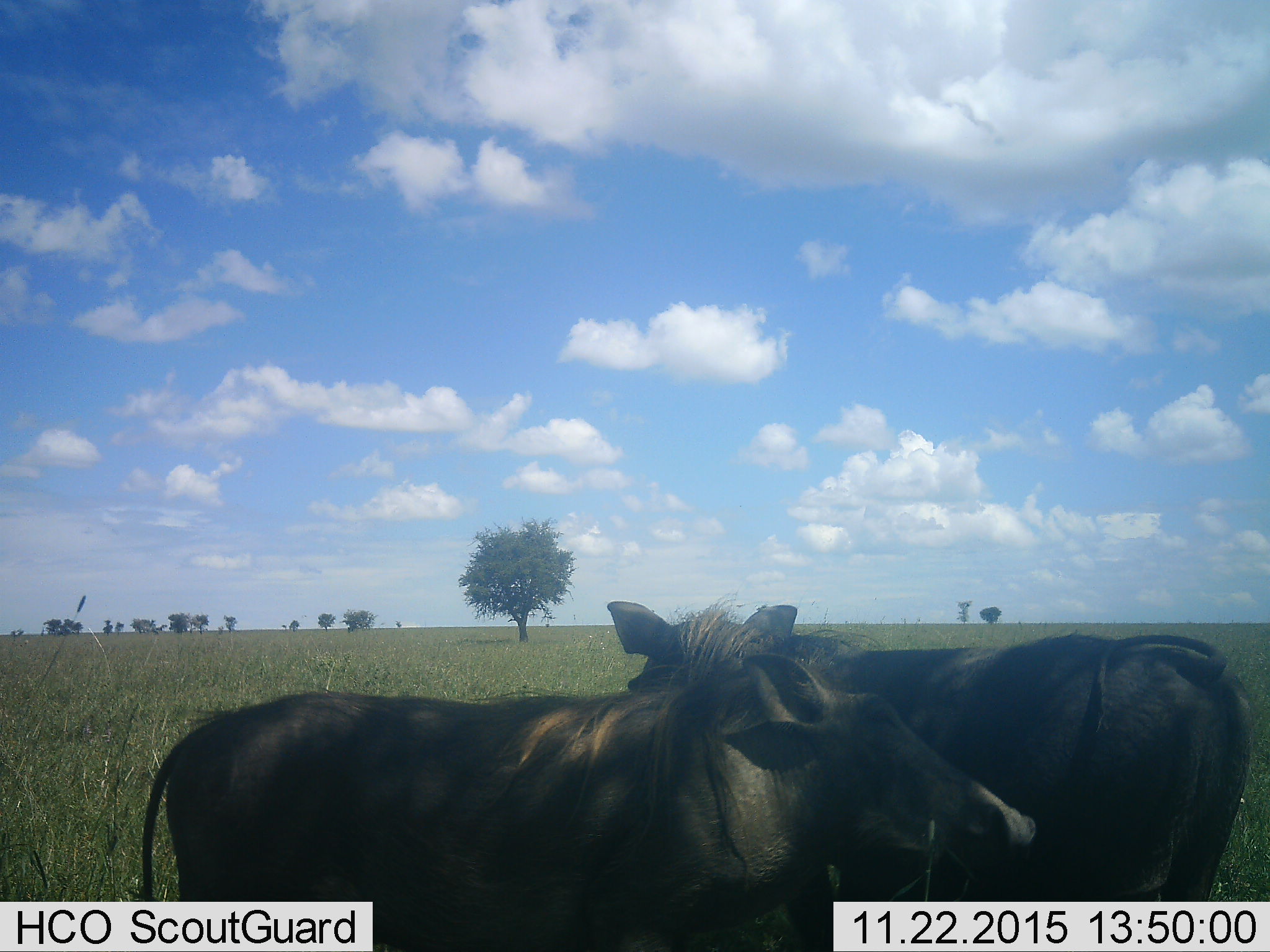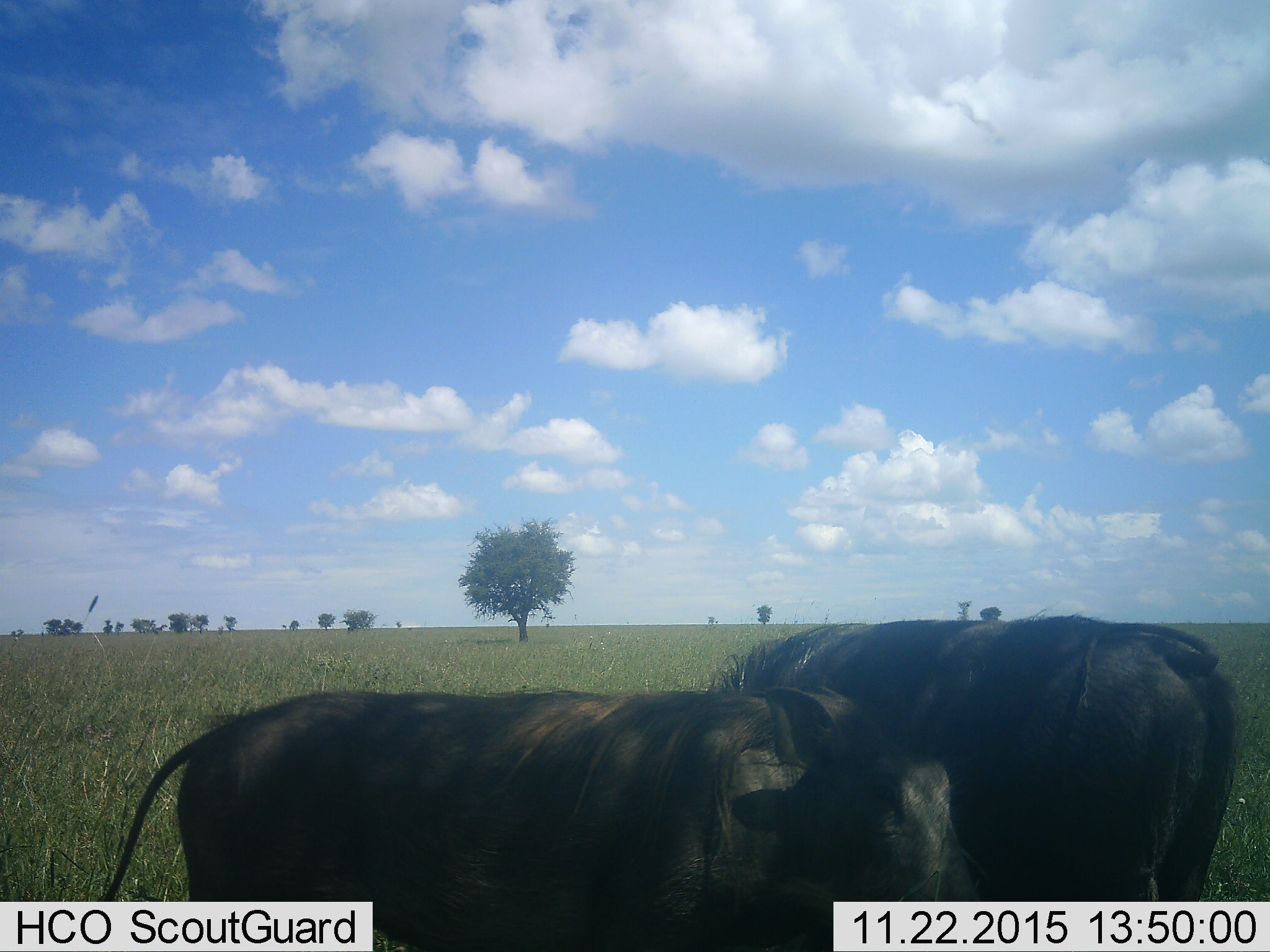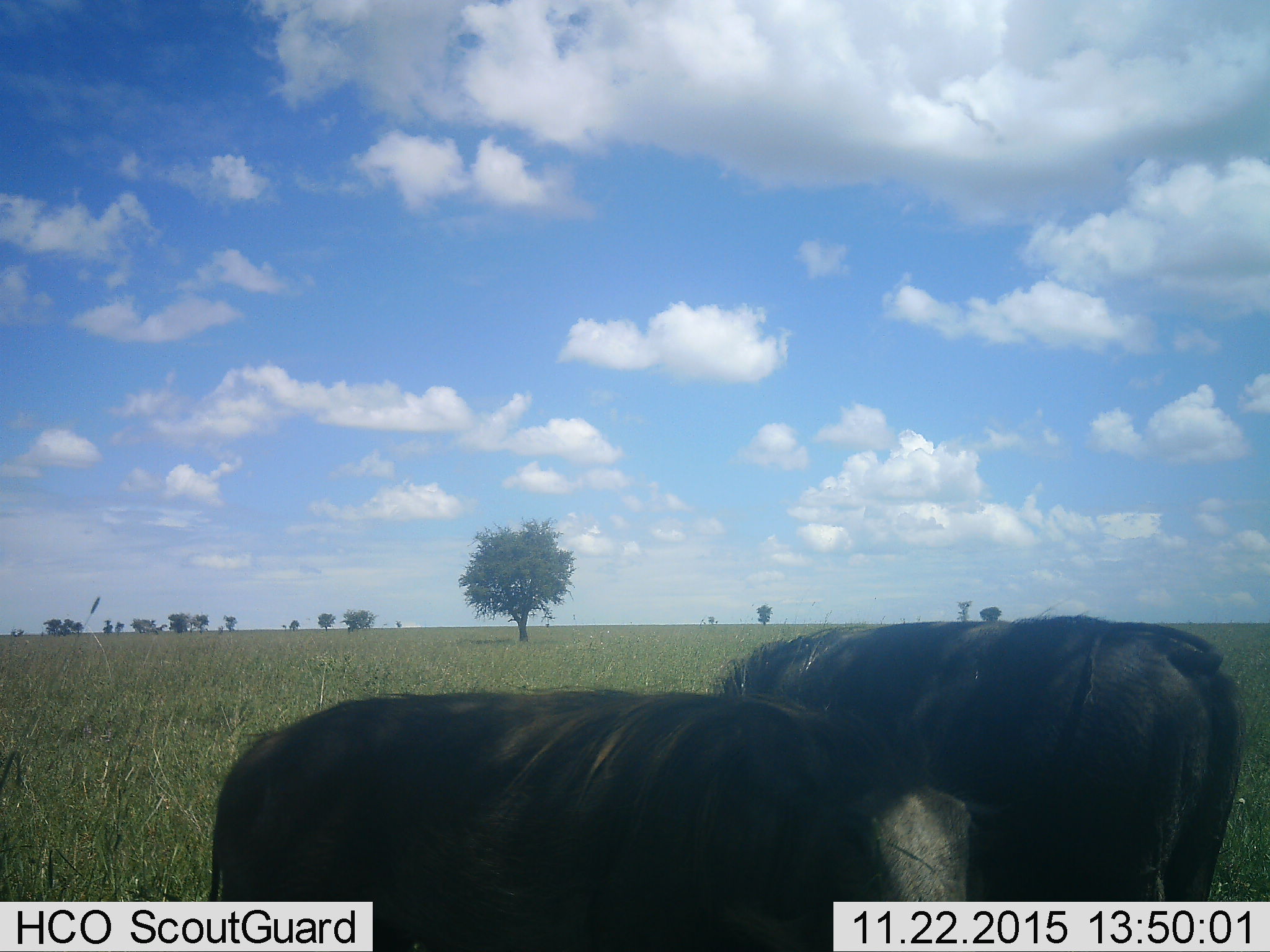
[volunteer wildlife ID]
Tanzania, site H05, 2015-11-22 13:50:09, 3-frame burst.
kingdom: Animalia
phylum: Chordata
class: Mammalia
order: Artiodactyla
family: Suidae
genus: Phacochoerus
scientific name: Phacochoerus africanus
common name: warthog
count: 2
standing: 57%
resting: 0%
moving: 29%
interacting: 43%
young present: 14%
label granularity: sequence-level